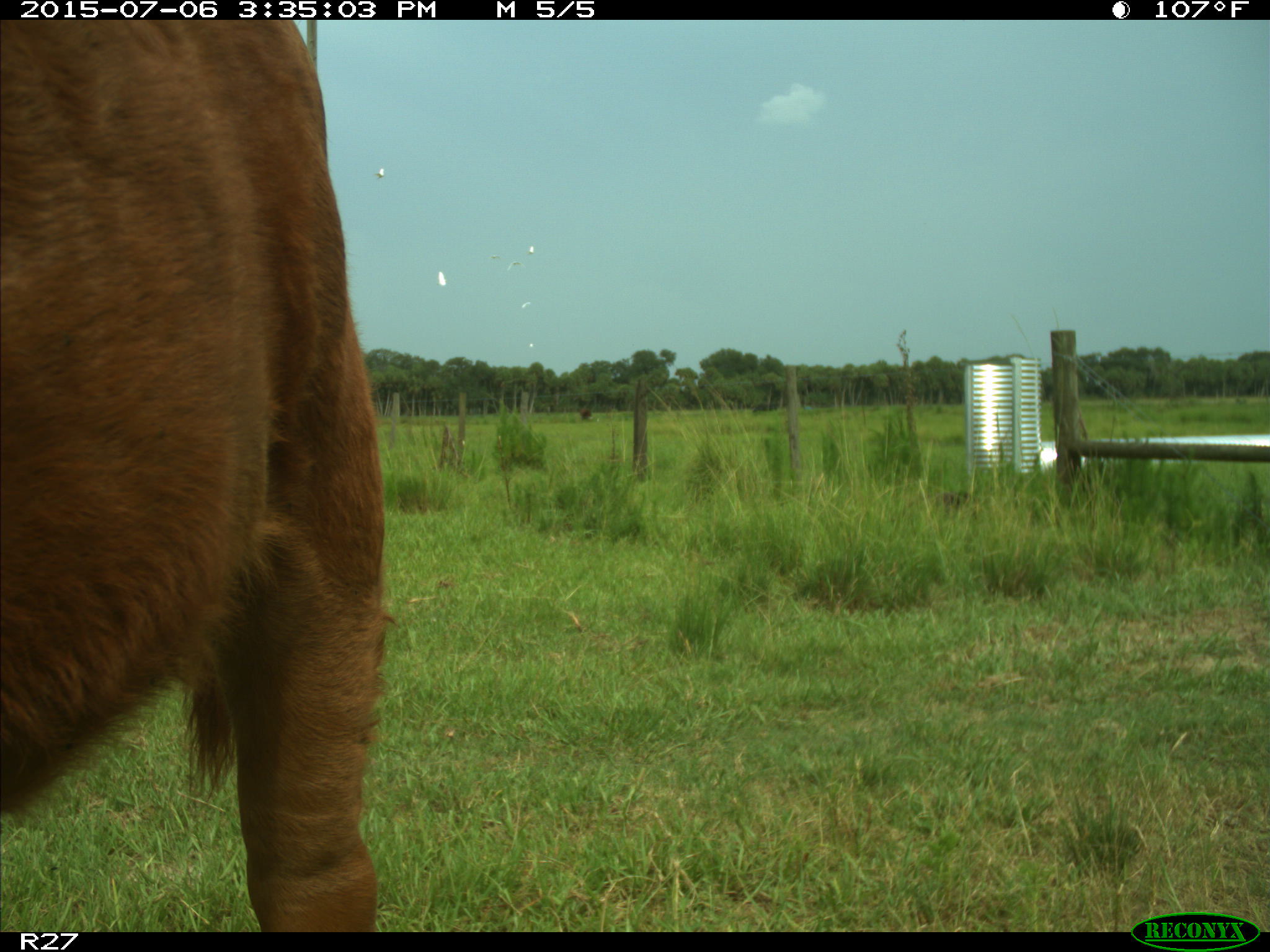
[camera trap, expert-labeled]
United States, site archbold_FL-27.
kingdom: Animalia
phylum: Chordata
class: Mammalia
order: Artiodactyla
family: Bovidae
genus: Bos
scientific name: Bos taurus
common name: domestic cow